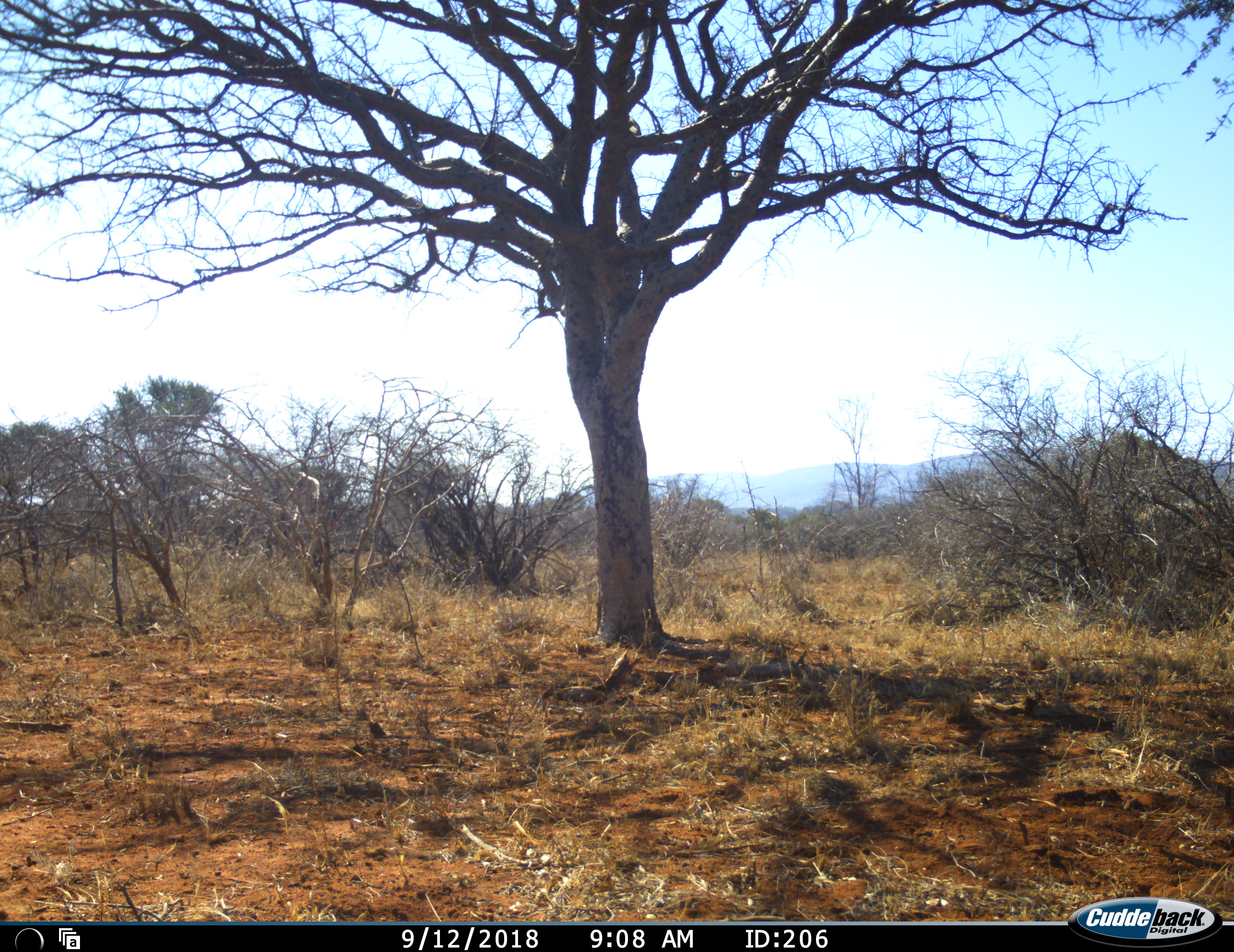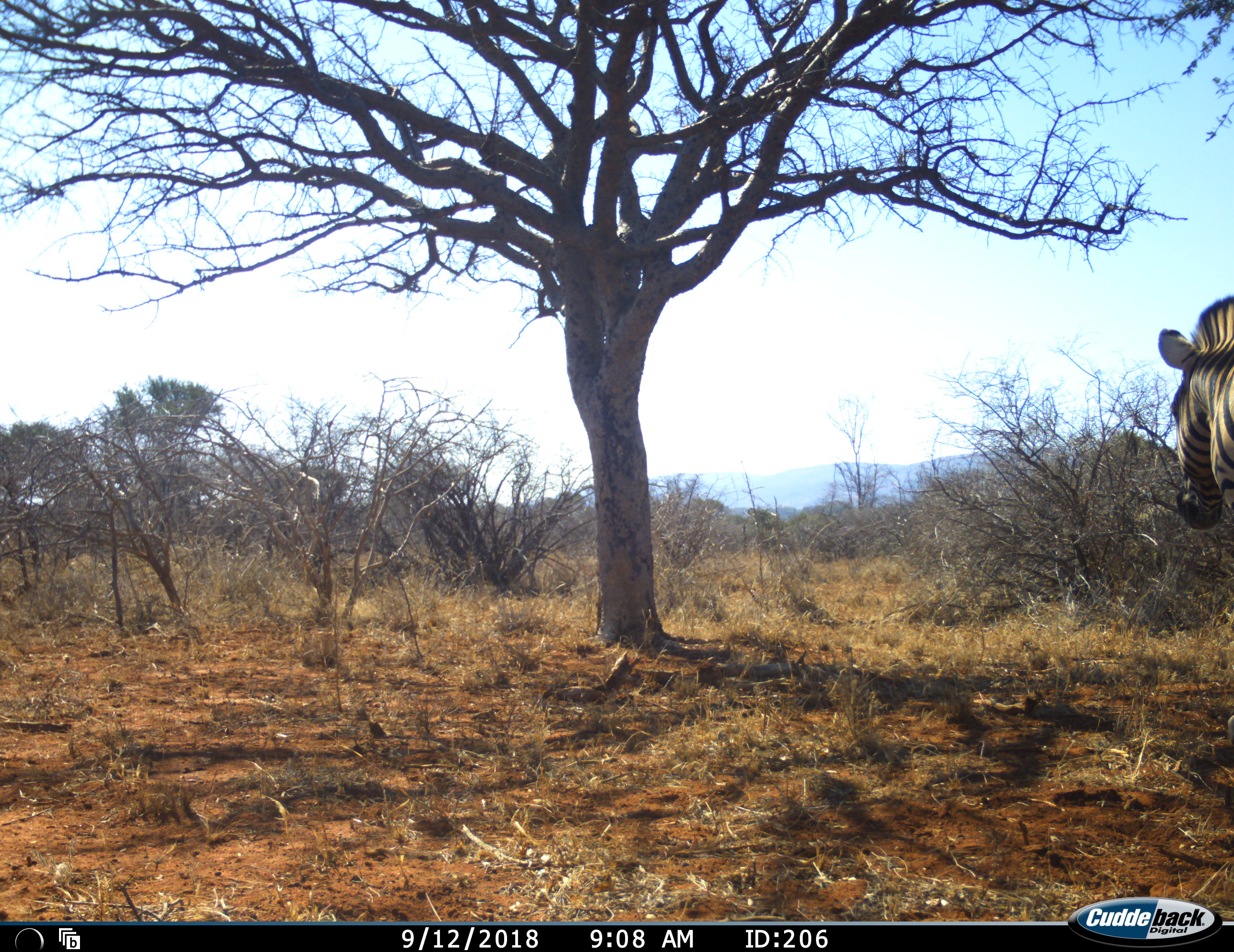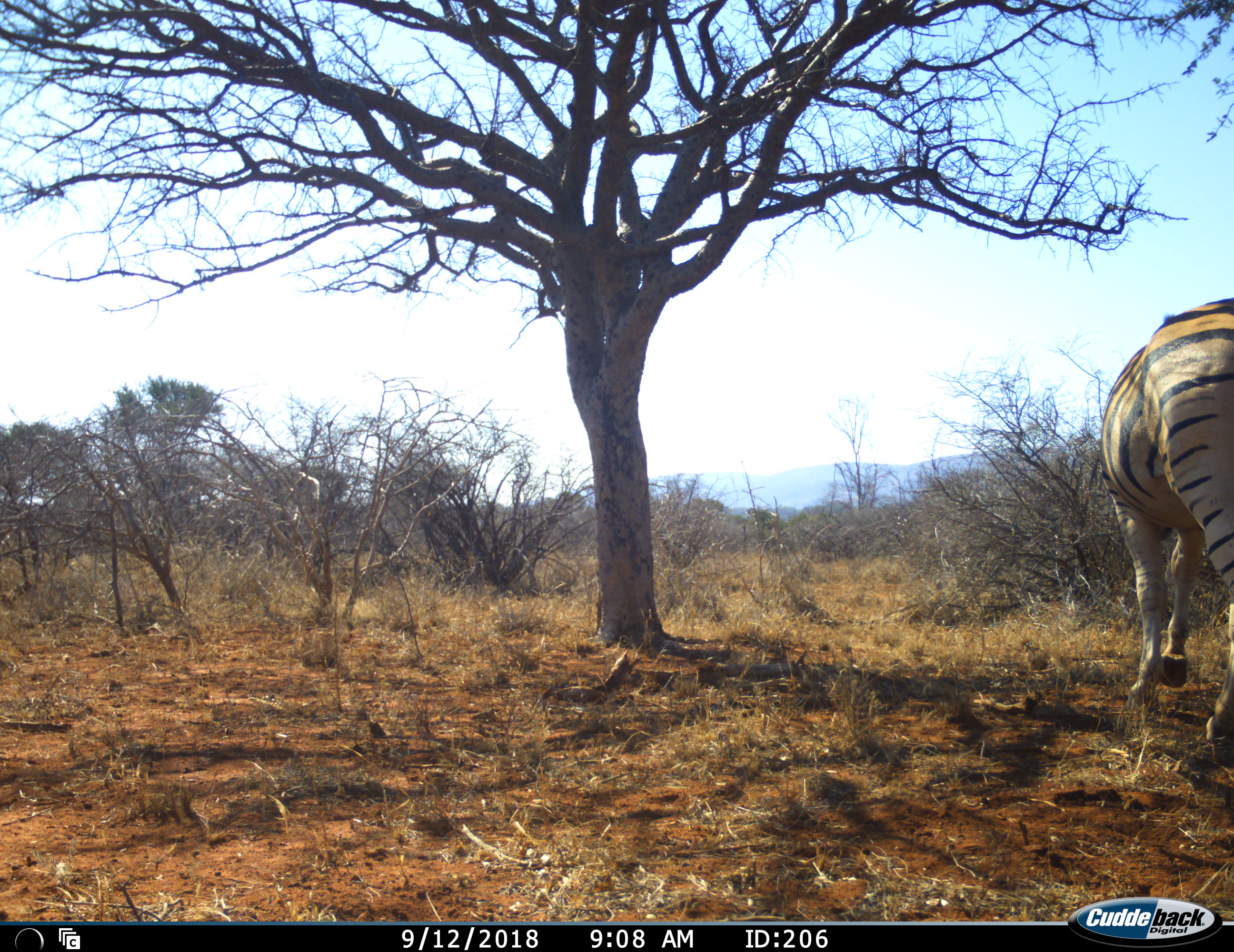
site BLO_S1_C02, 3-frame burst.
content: unidentified animal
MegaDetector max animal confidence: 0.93